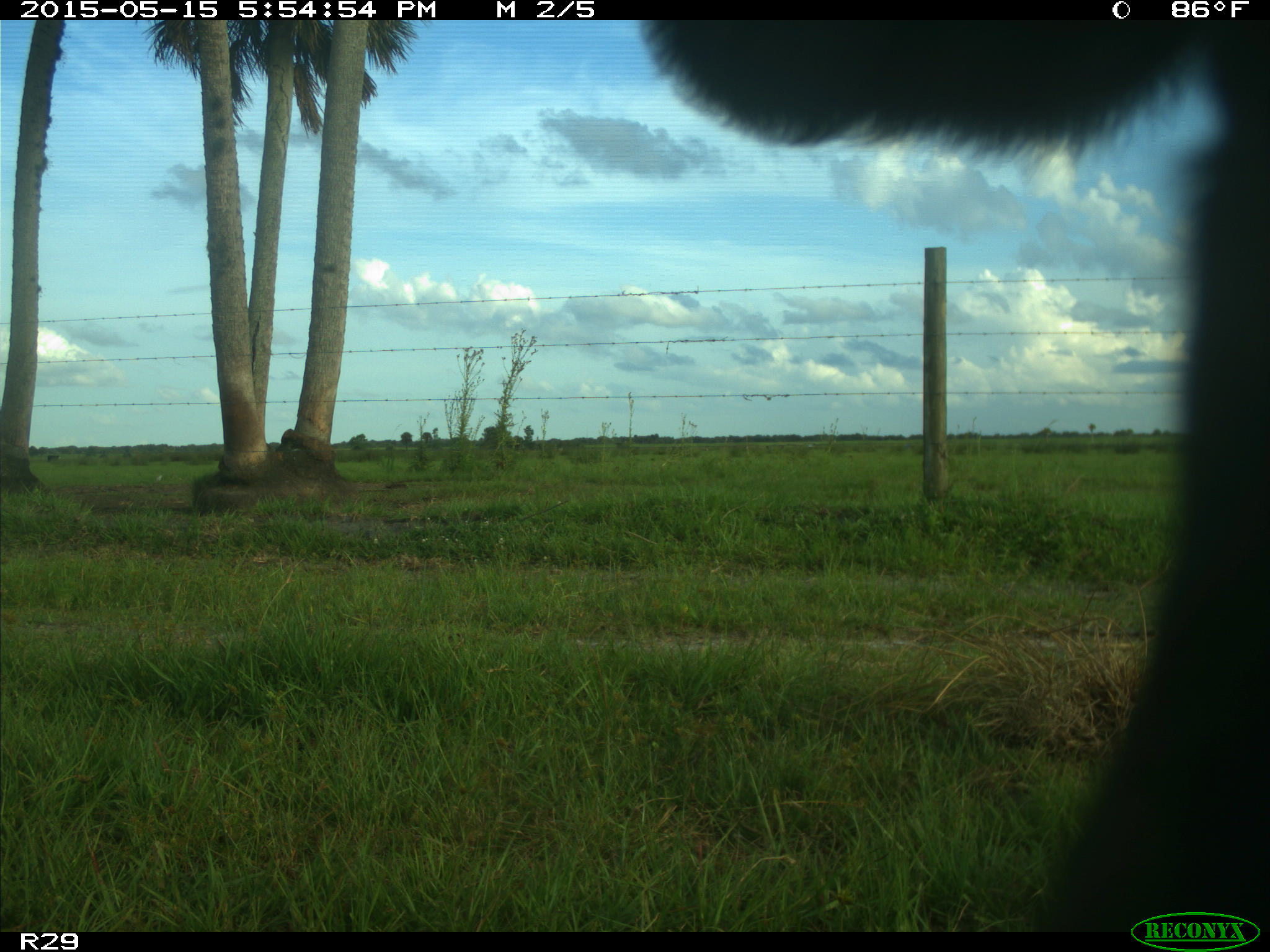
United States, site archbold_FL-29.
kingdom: Animalia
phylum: Chordata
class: Mammalia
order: Artiodactyla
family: Bovidae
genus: Bos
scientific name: Bos taurus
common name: domestic cow